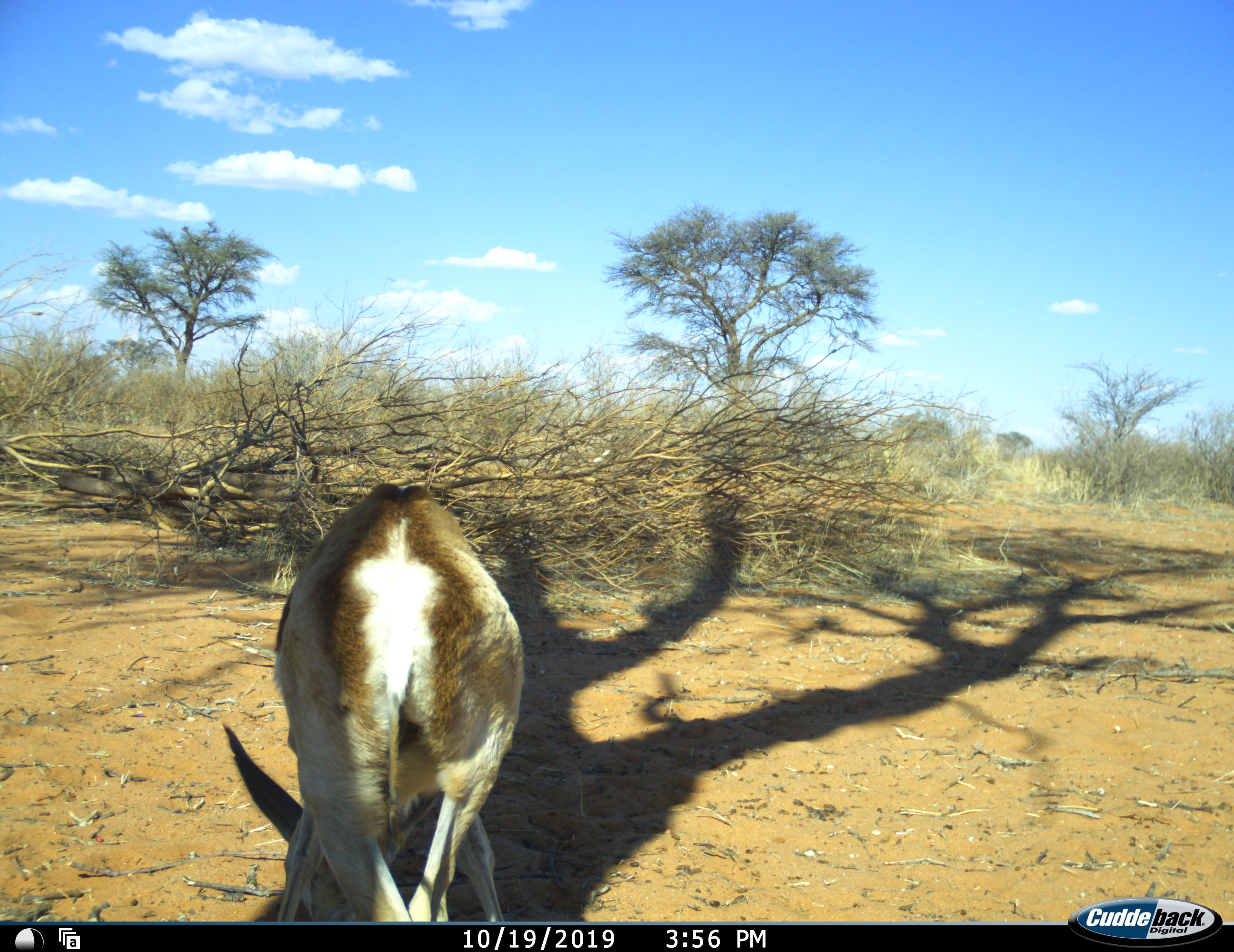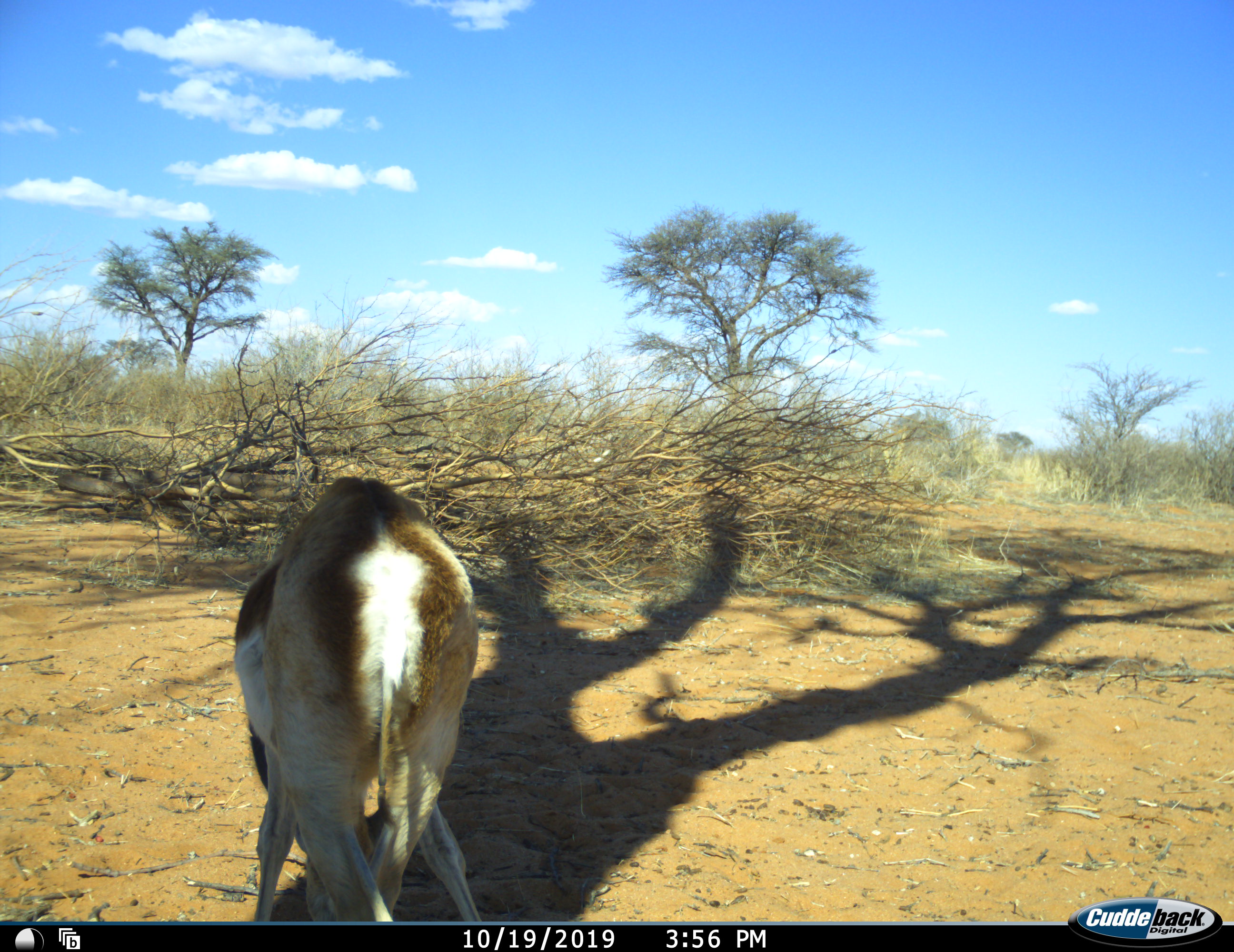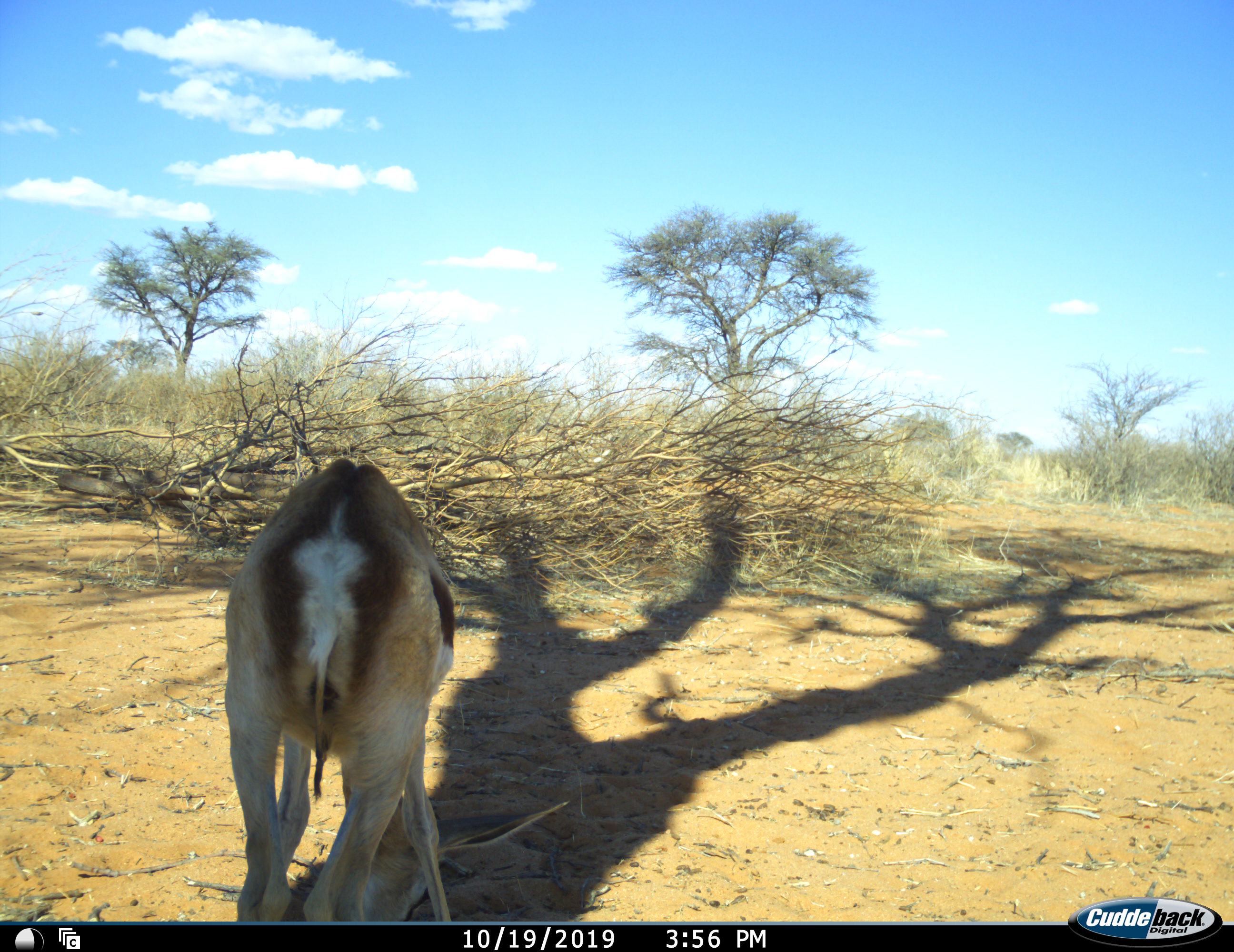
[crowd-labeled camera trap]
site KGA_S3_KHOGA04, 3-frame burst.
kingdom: Animalia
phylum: Chordata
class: Mammalia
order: Artiodactyla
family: Bovidae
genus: Antidorcas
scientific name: Antidorcas marsupialis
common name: springbok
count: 1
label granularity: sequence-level